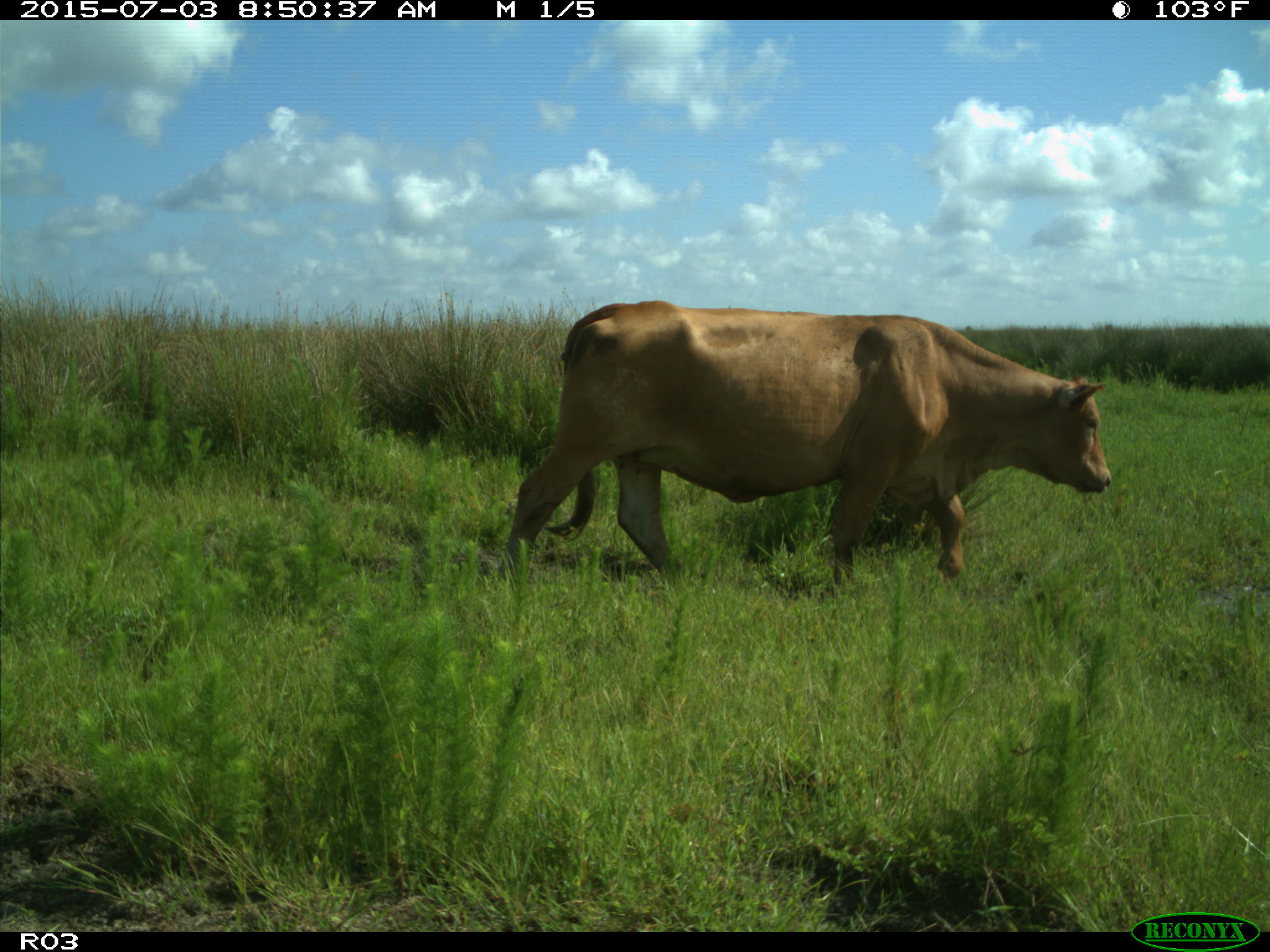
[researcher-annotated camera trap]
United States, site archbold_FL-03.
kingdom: Animalia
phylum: Chordata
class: Mammalia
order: Artiodactyla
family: Bovidae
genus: Bos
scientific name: Bos taurus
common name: domestic cow